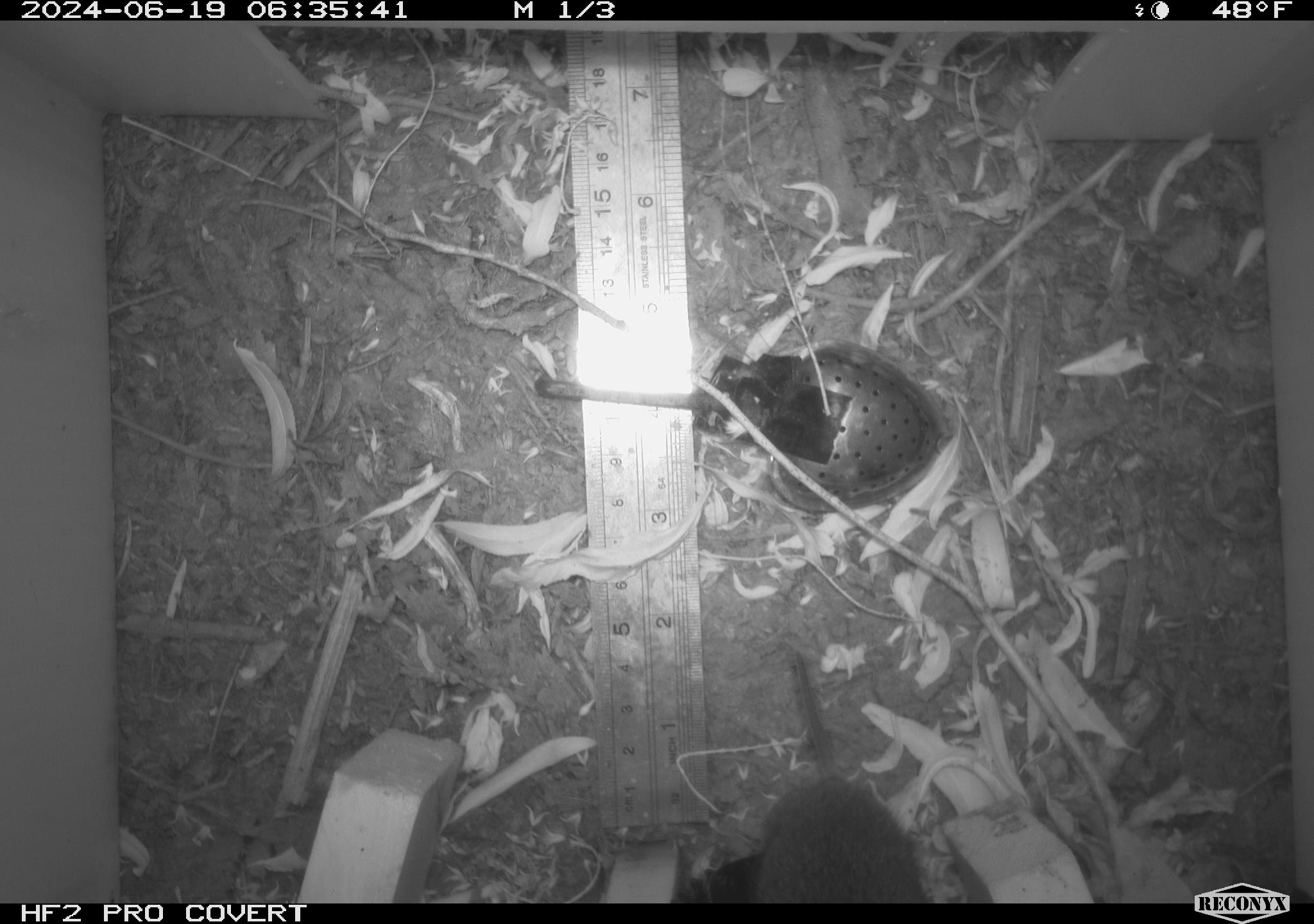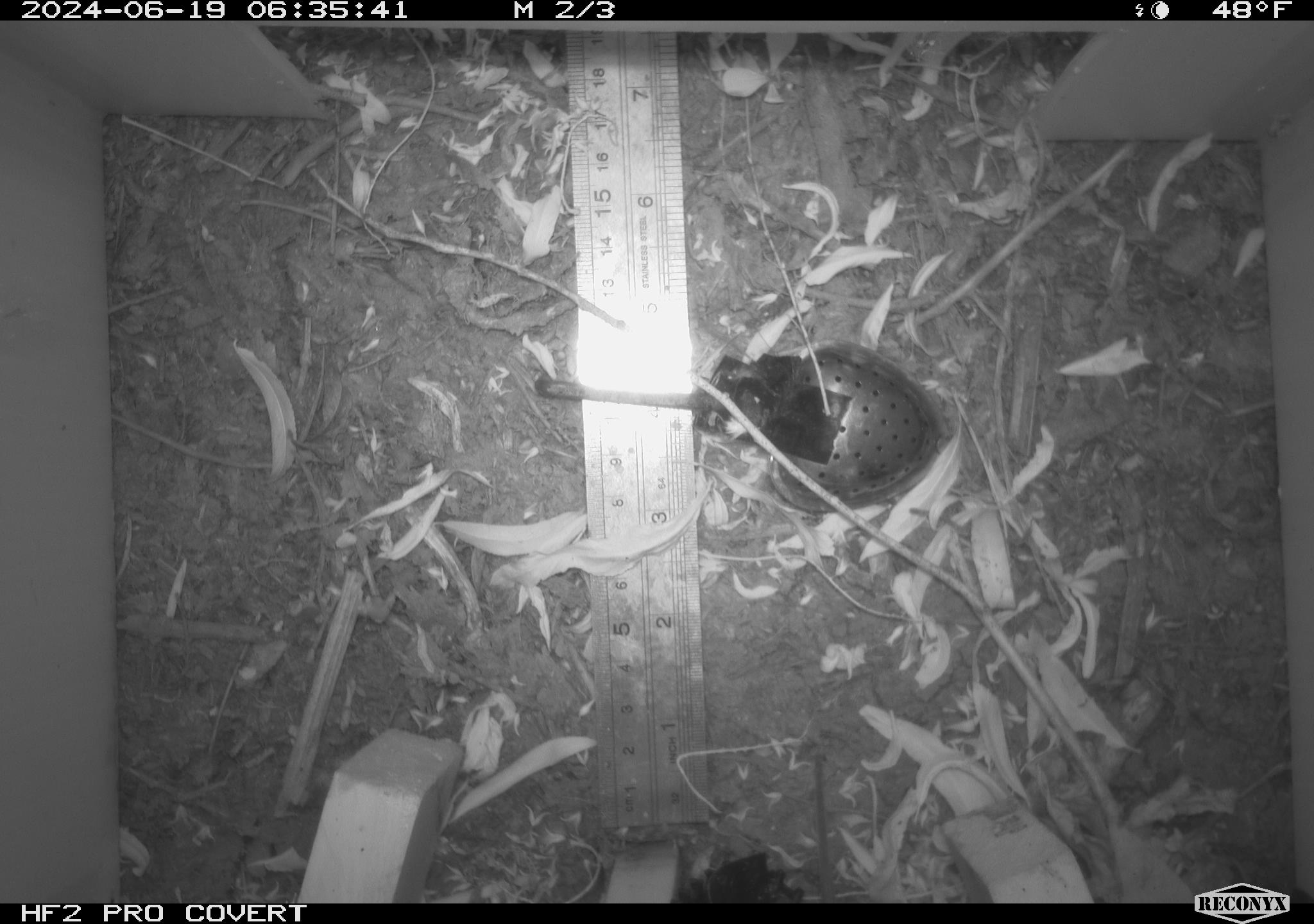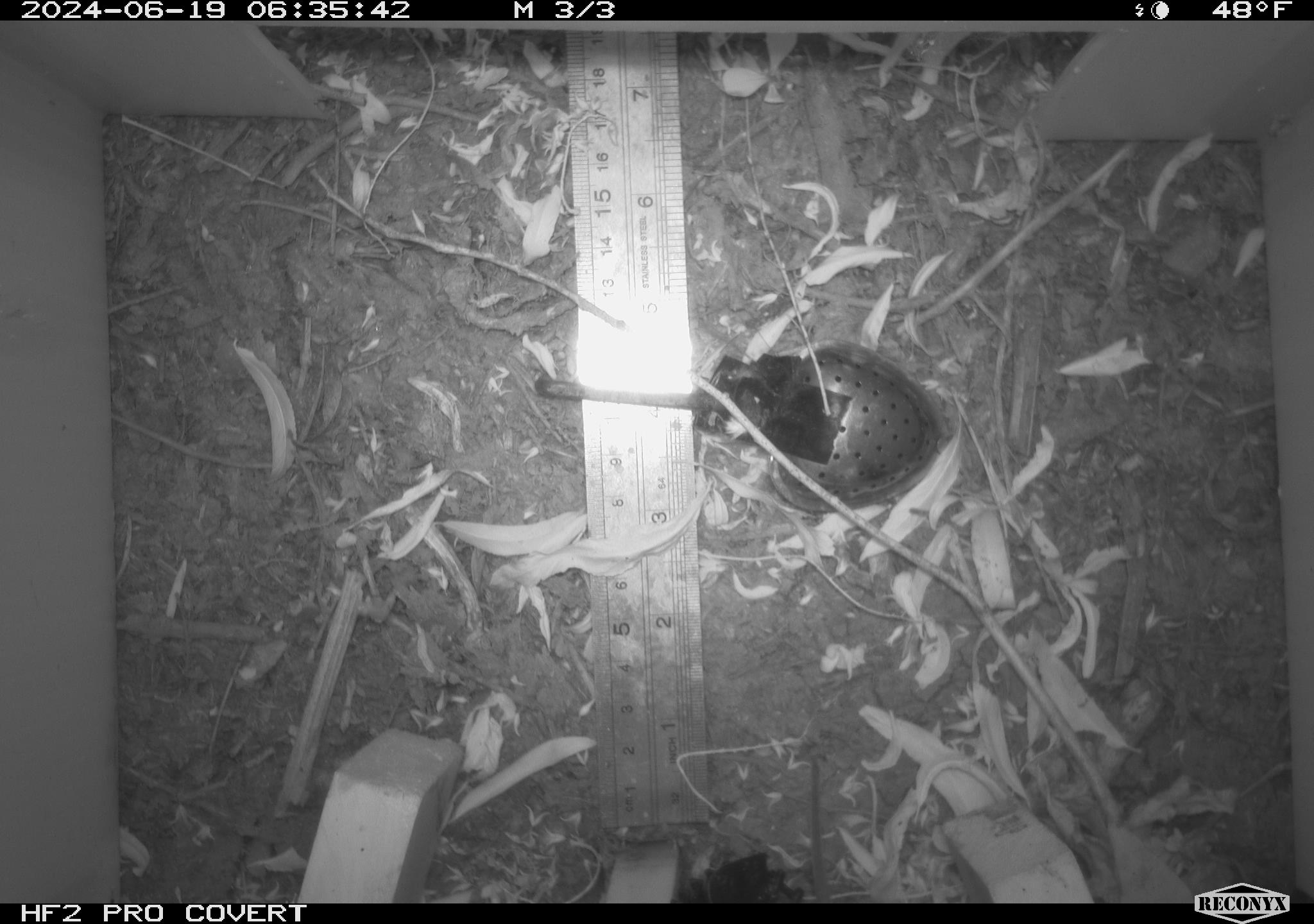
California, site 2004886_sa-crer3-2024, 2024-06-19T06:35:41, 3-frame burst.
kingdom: Animalia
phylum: Chordata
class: Mammalia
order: Rodentia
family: Cricetidae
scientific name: Arvicolinae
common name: voles, lemmings, and muskrats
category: arvicolinae subfamily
Arvicolinae subfamily (voles, lemmings, and muskrats) (Arvicolinae).